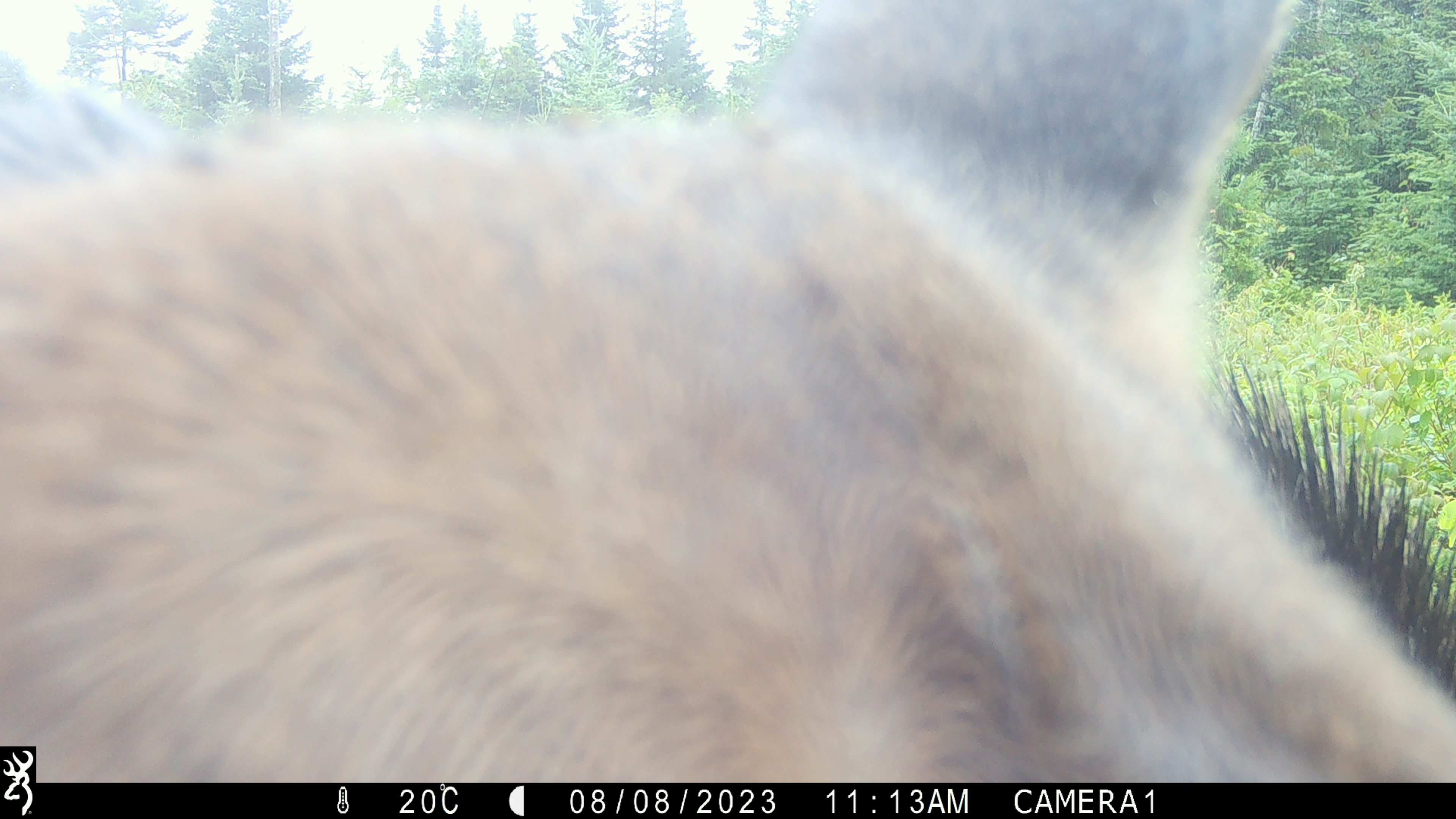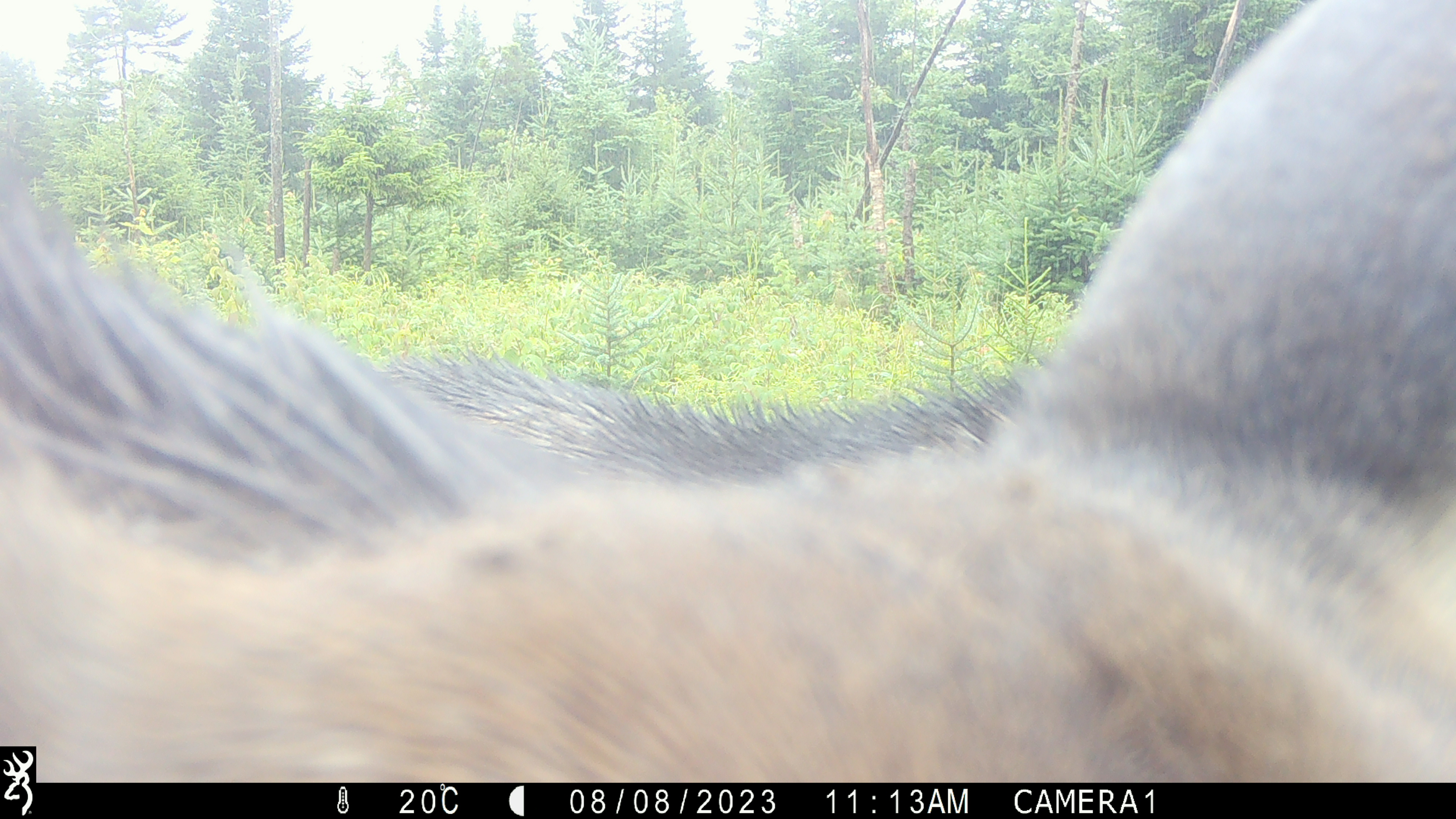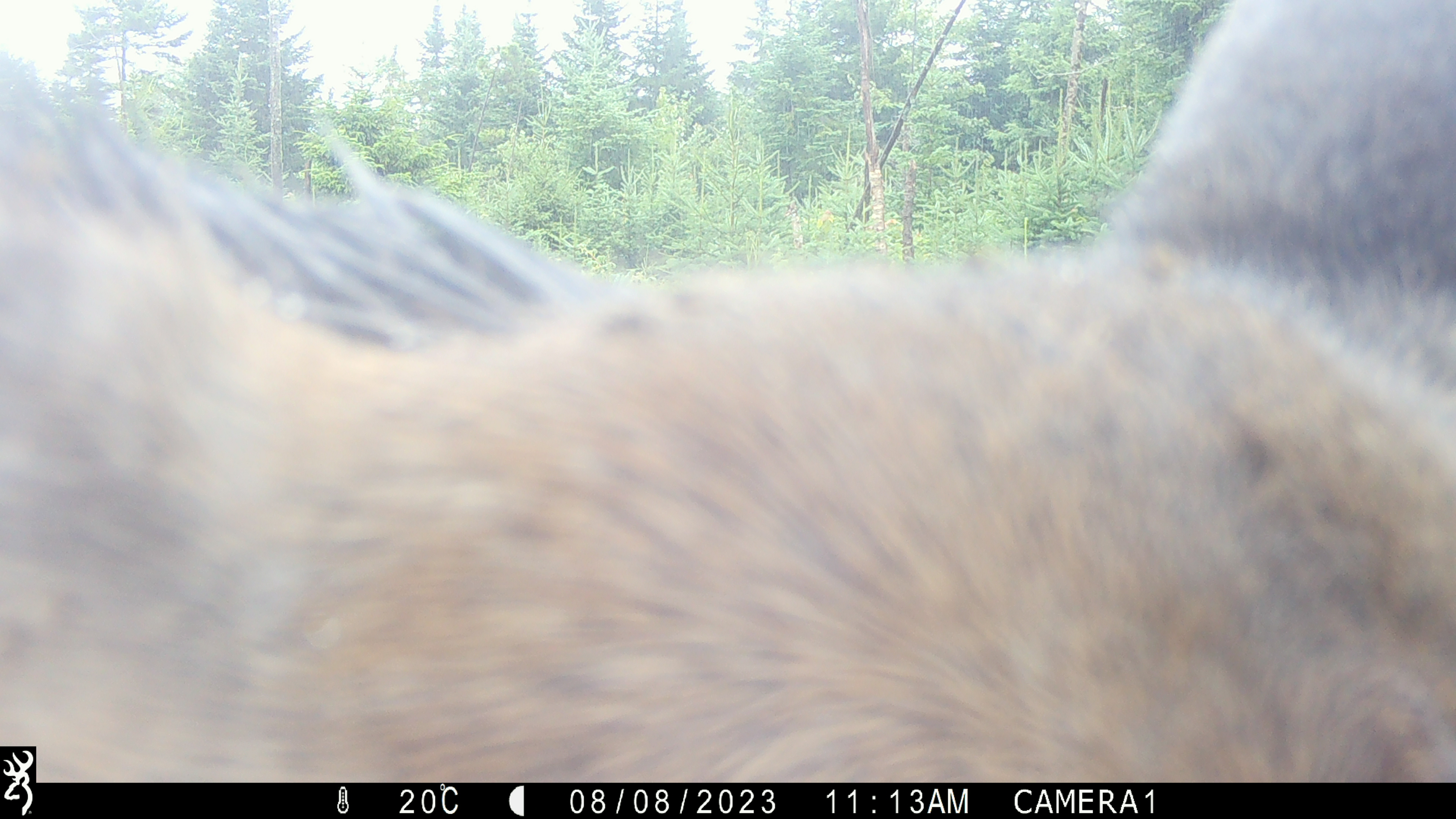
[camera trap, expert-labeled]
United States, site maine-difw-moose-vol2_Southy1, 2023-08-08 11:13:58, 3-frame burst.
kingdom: Animalia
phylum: Chordata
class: Mammalia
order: Artiodactyla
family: Cervidae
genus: Alces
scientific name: Alces alces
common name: moose